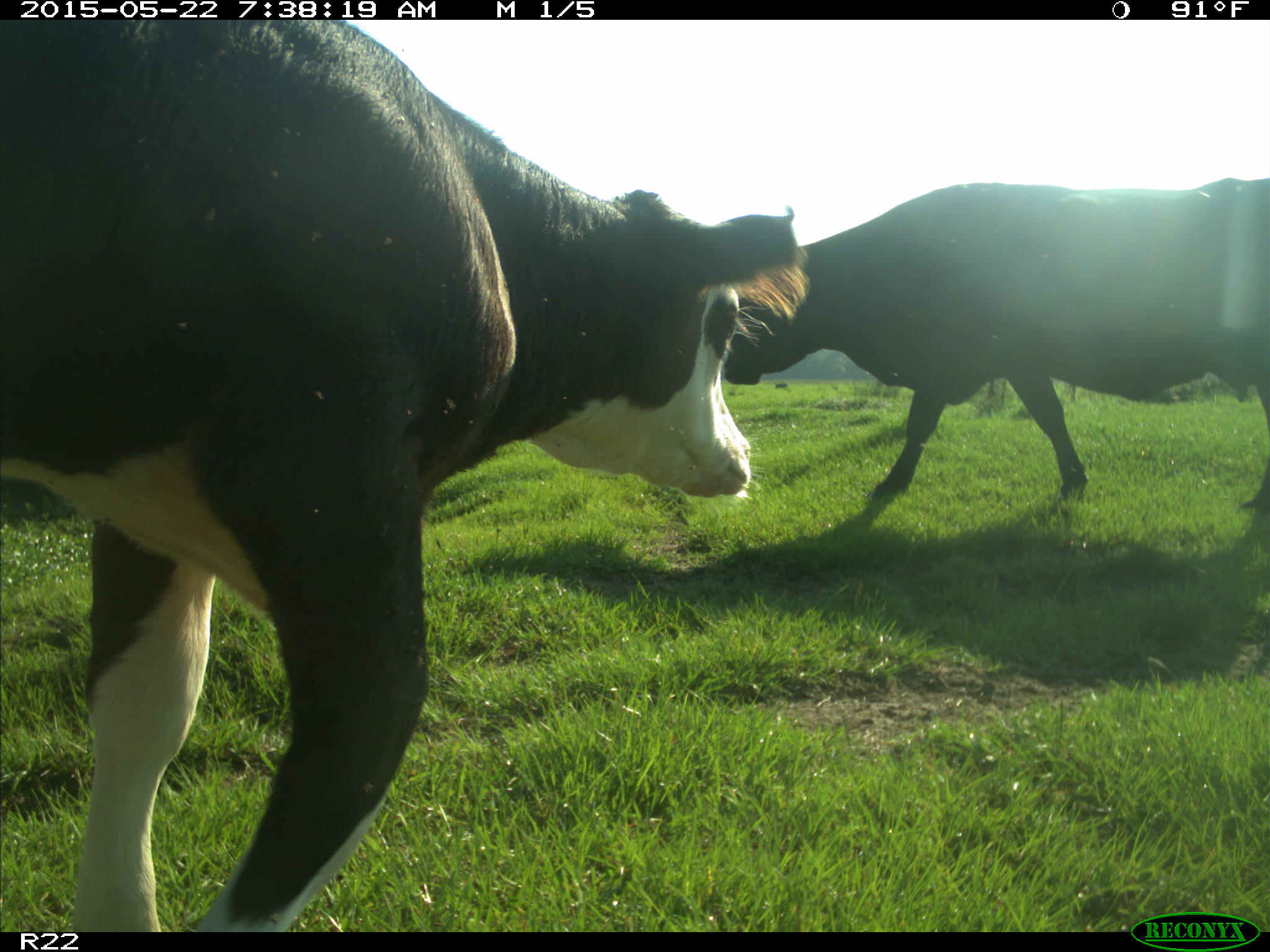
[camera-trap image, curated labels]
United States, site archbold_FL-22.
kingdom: Animalia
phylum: Chordata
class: Mammalia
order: Artiodactyla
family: Bovidae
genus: Bos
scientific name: Bos taurus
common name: domestic cow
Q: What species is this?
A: Bos taurus (domestic cow).